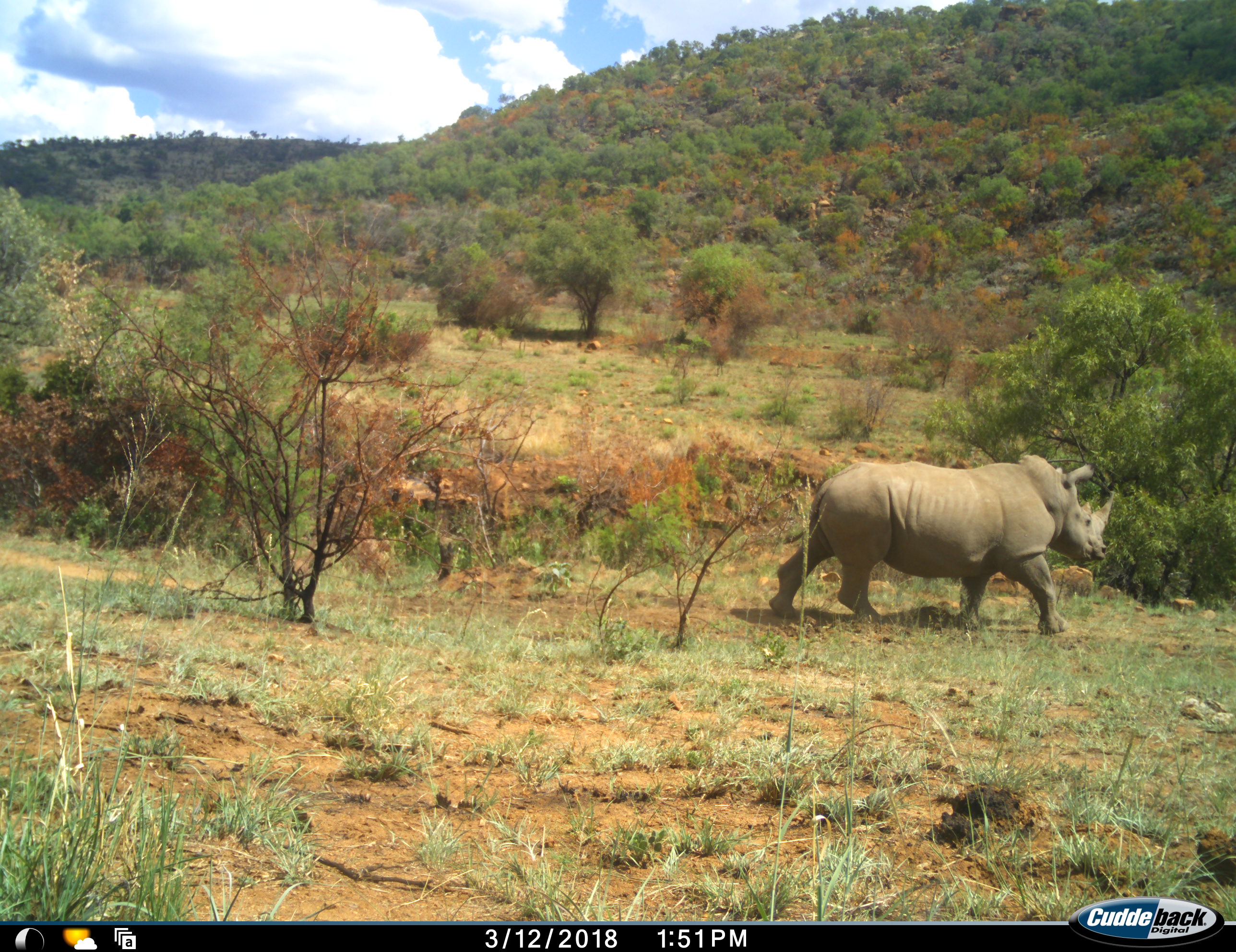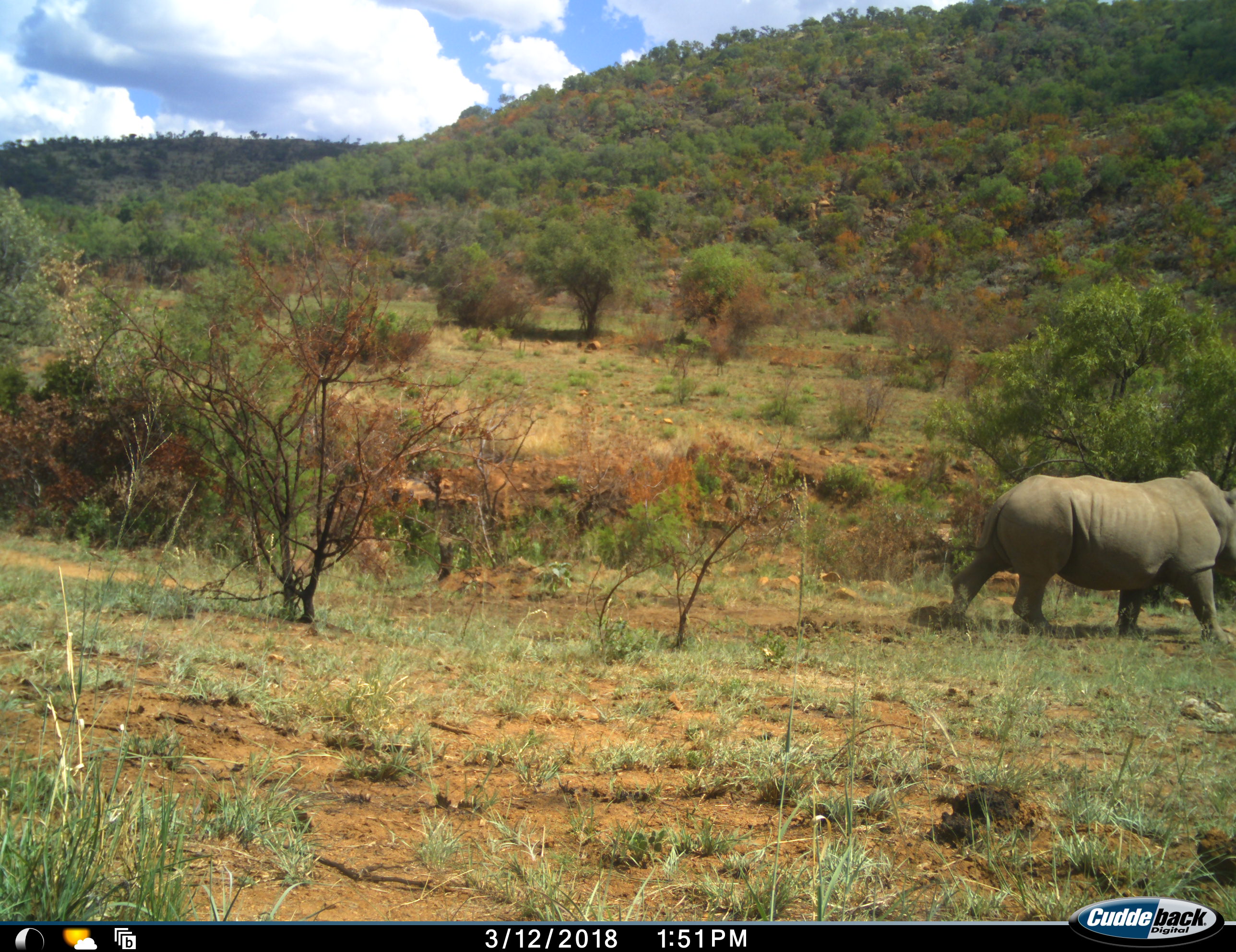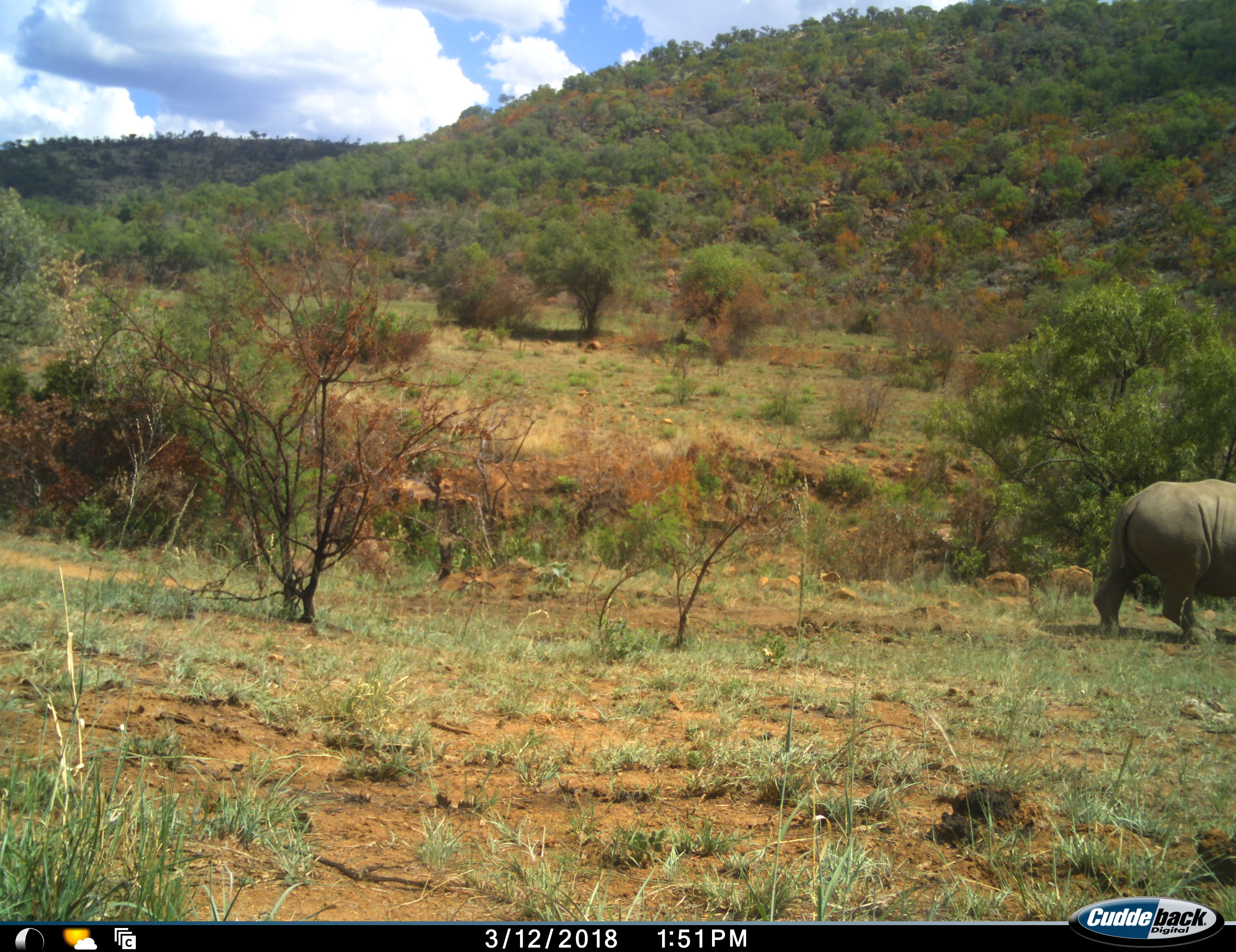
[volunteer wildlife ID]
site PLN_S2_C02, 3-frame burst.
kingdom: Animalia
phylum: Chordata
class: Mammalia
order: Perissodactyla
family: Rhinocerotidae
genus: Ceratotherium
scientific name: Ceratotherium simum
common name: white rhinoceros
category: rhinoceroswhite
Rhinoceroswhite (white rhinoceros) (Ceratotherium simum), count 1. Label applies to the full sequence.